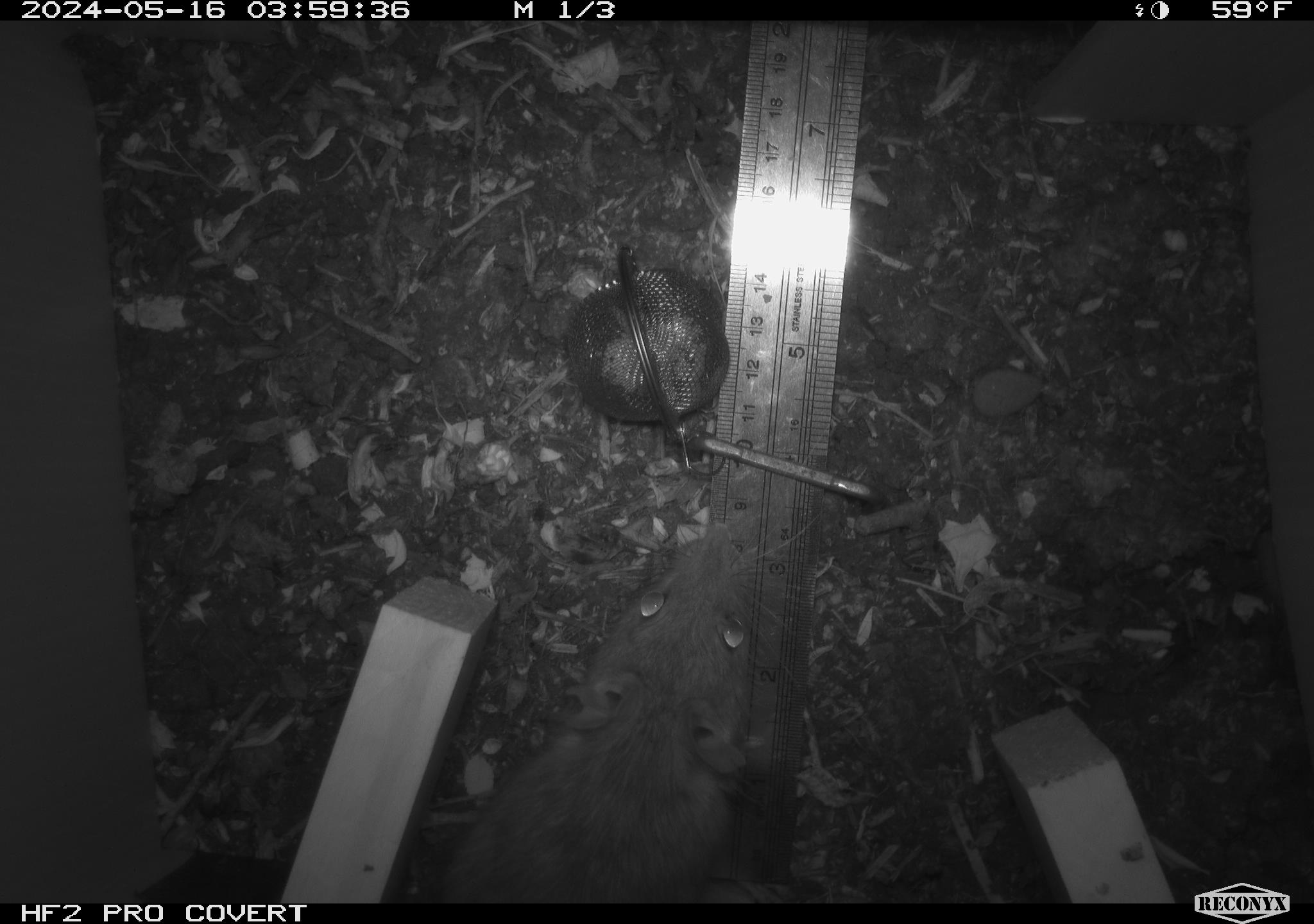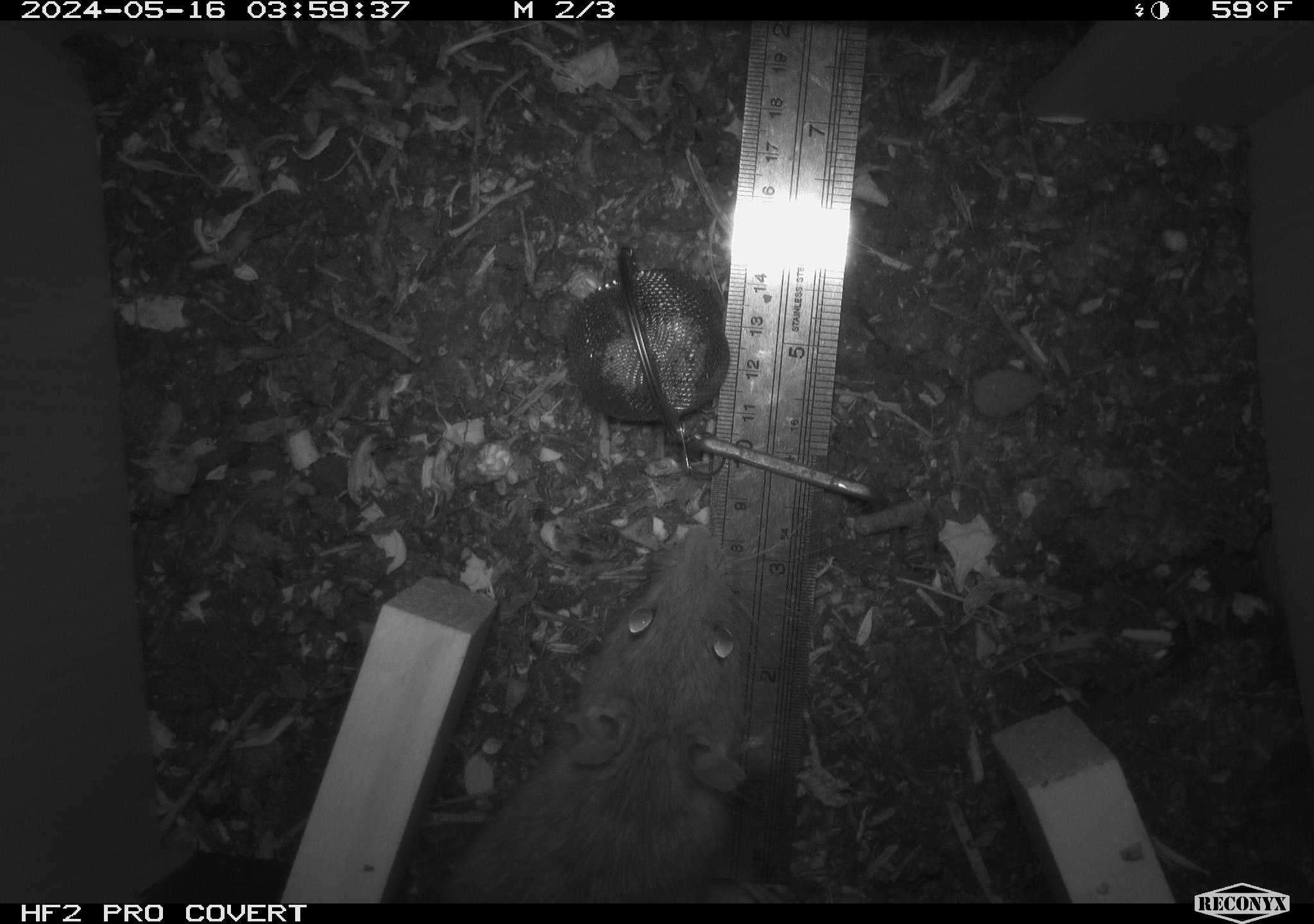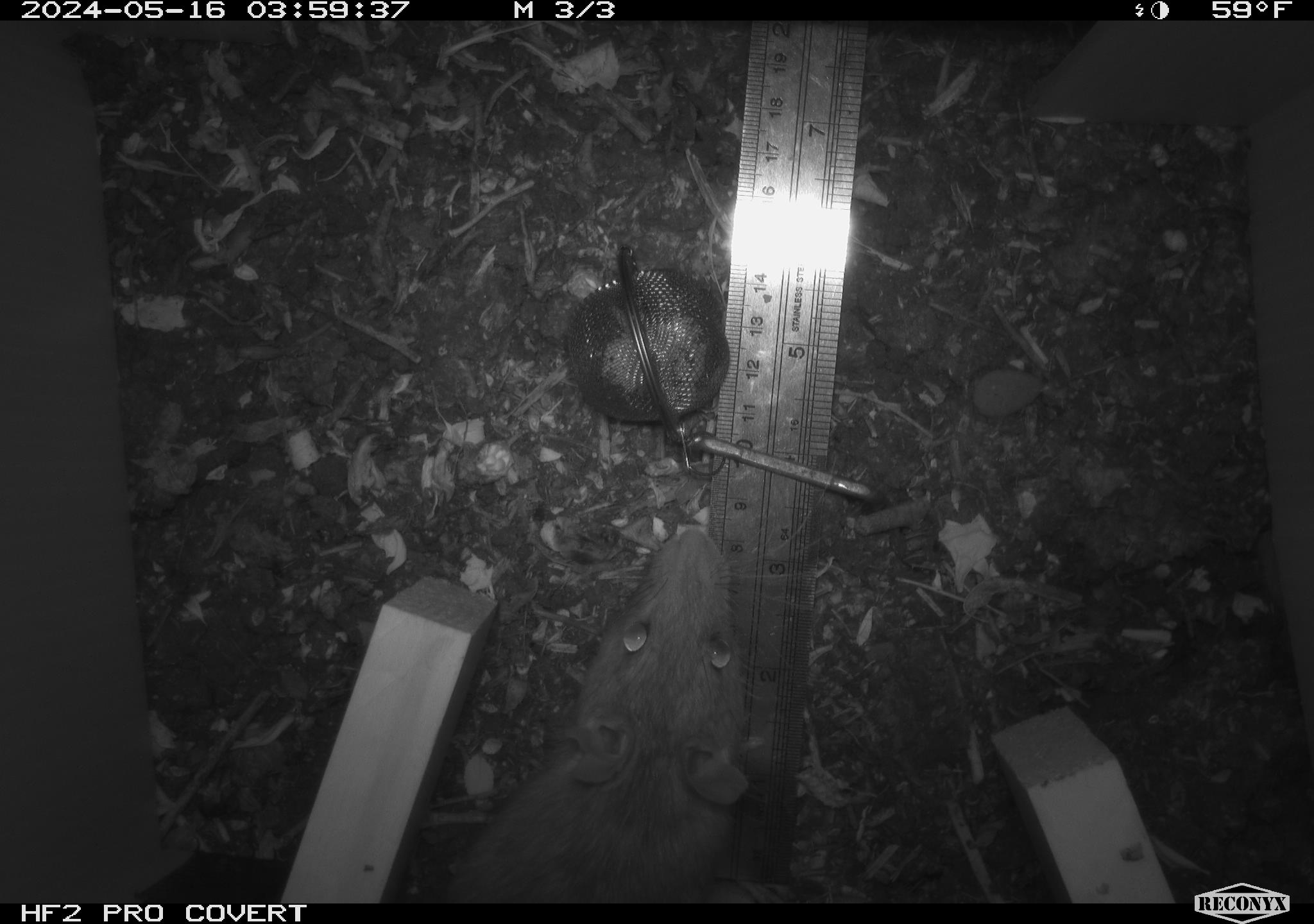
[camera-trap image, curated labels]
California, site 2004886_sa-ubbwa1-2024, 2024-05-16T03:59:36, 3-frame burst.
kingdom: Animalia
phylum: Chordata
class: Mammalia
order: Rodentia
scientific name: Rodentia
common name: woodrat or rat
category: woodrat or rat species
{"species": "woodrat or rat species (woodrat or rat) (Rodentia)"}